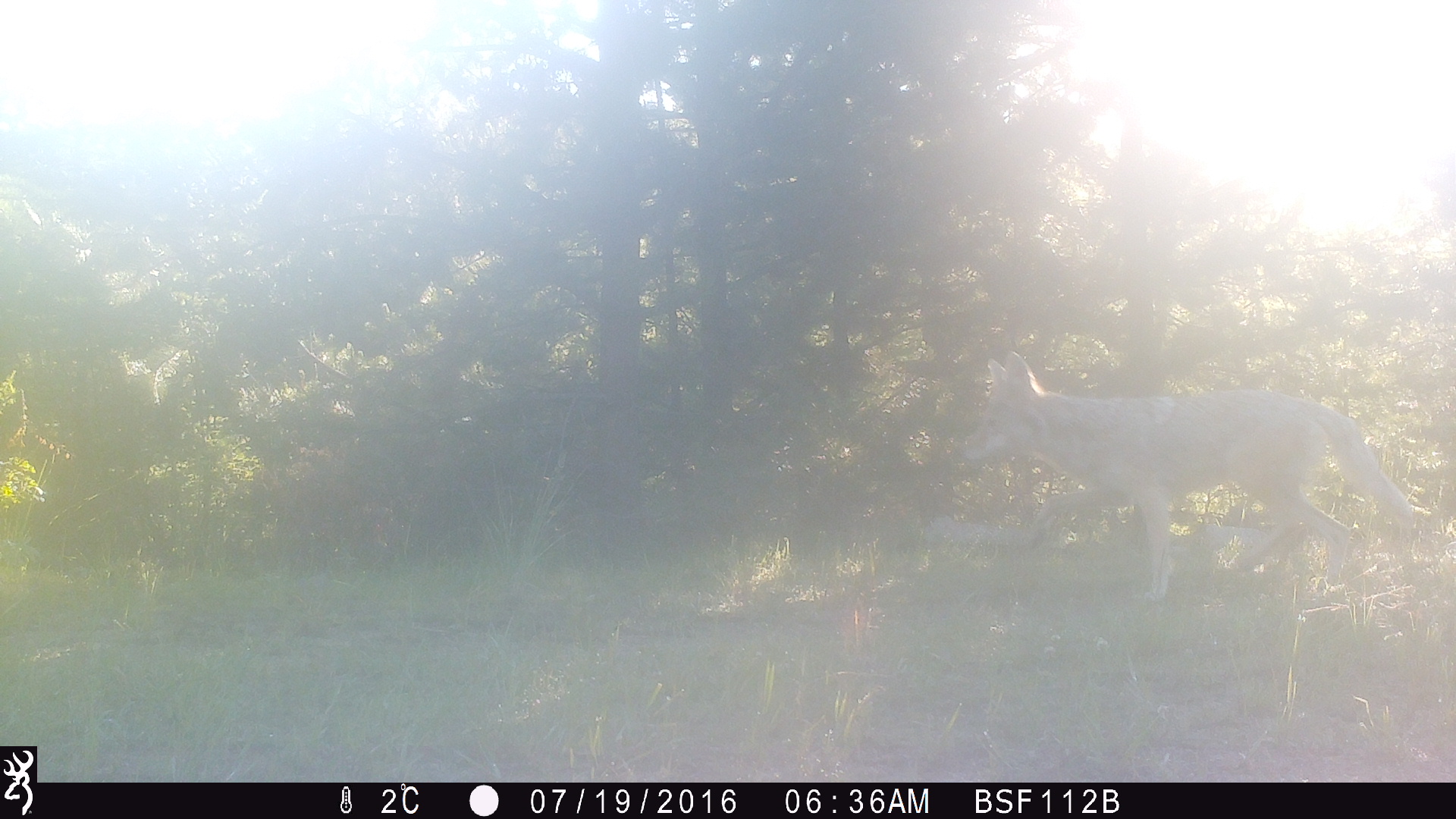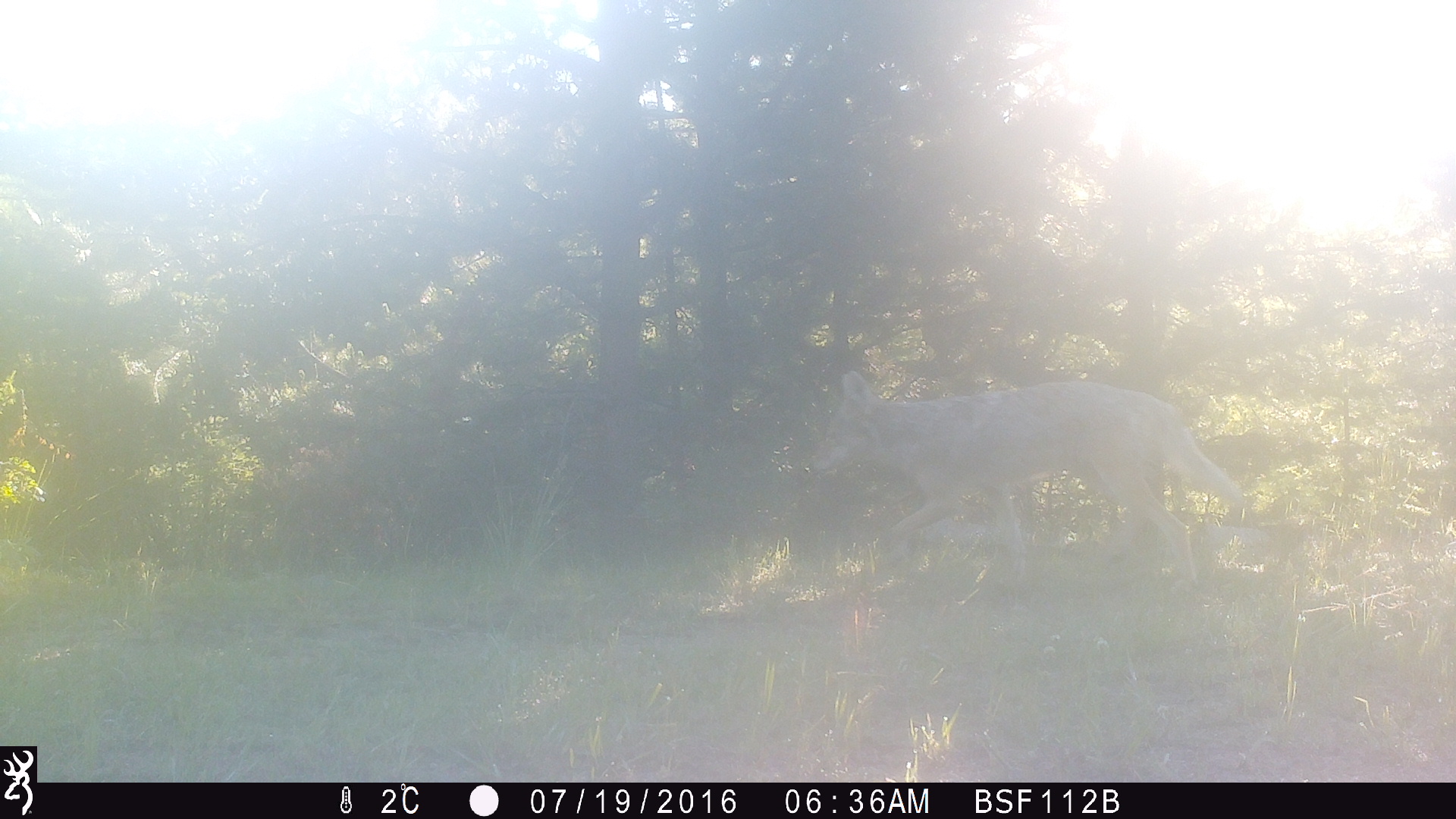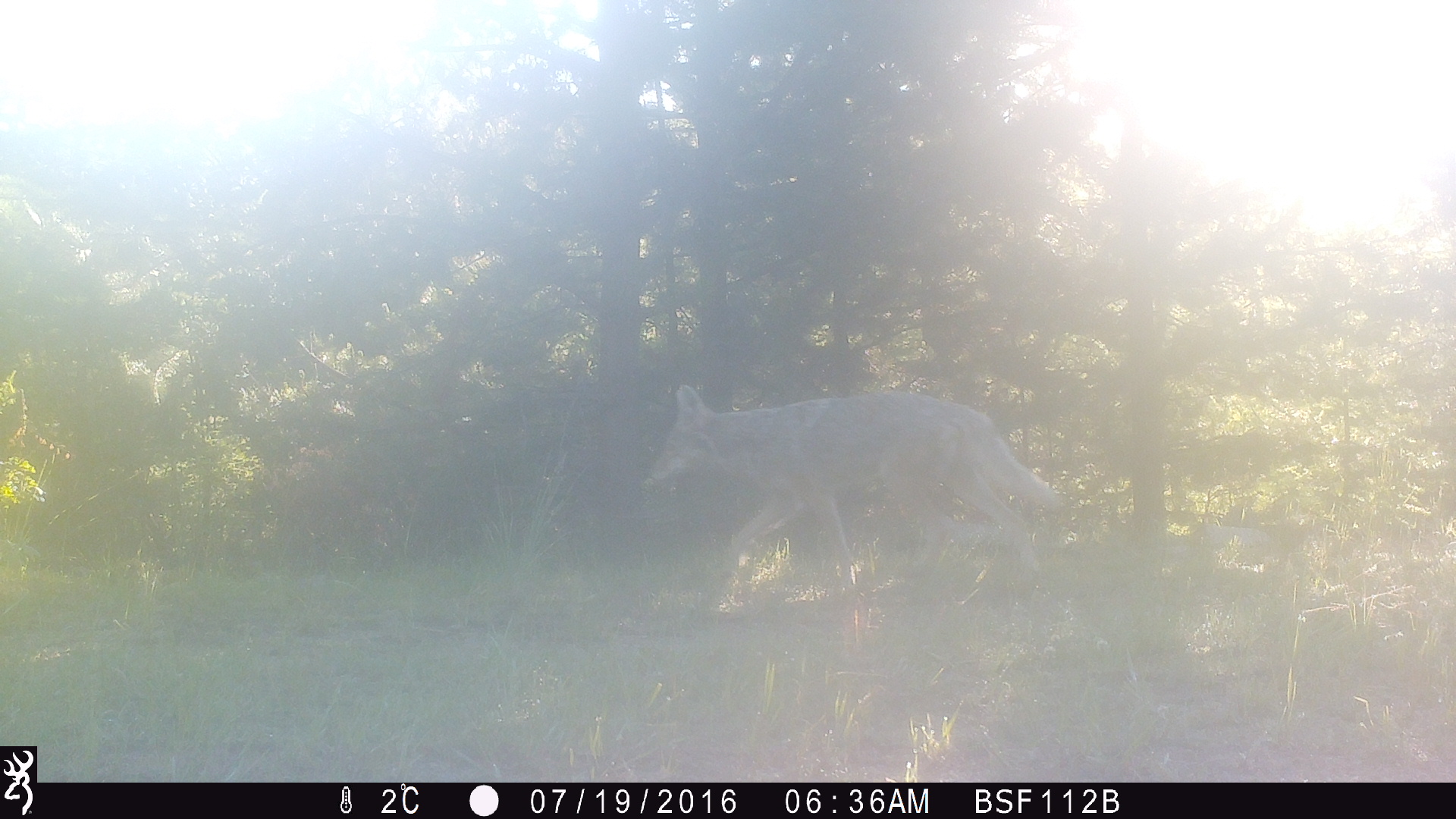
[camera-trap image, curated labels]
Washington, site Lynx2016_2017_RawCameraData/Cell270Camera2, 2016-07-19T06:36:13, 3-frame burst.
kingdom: Animalia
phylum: Chordata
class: Mammalia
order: Carnivora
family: Canidae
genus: Canis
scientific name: Canis latrans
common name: coyote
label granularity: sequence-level